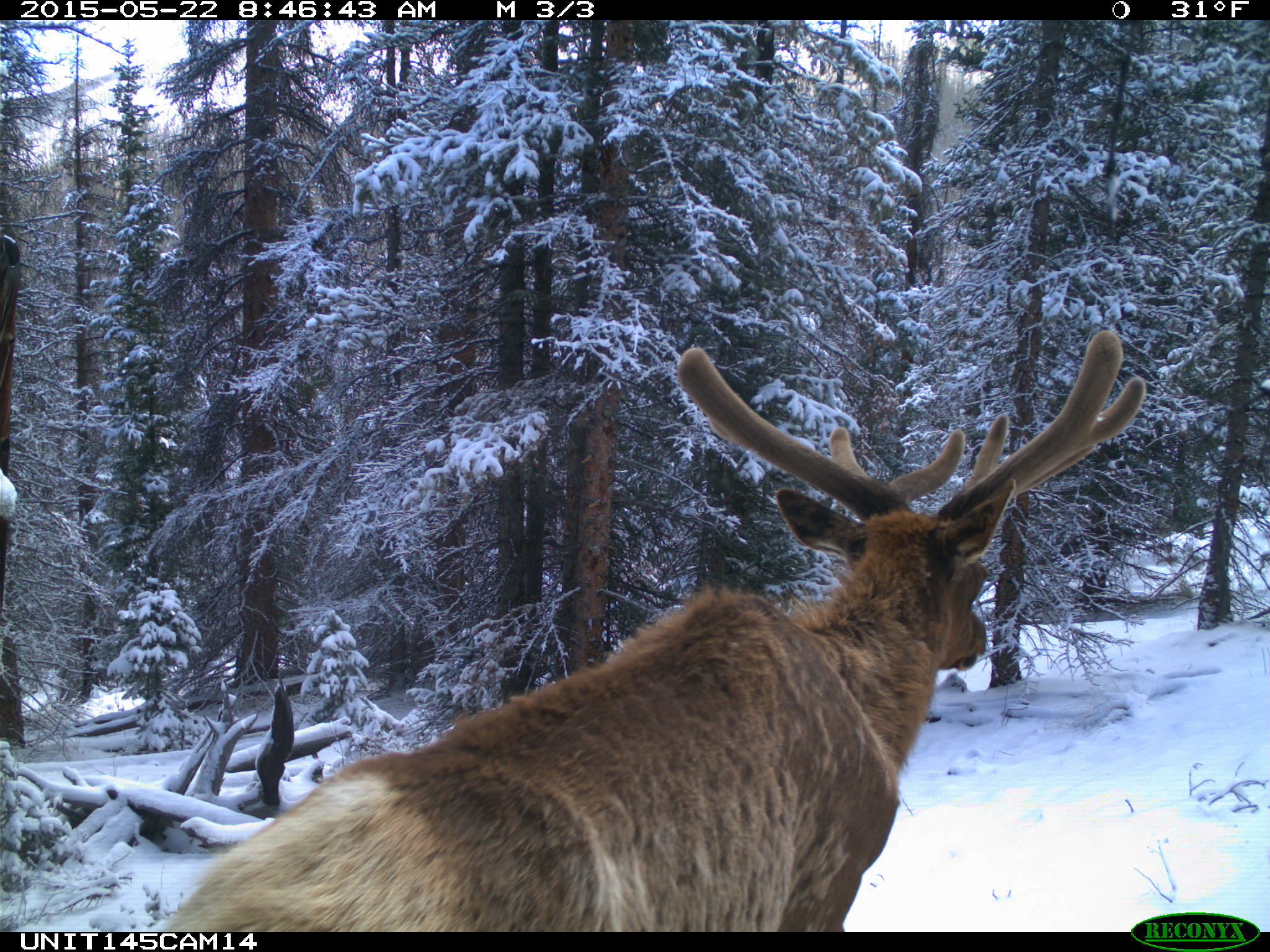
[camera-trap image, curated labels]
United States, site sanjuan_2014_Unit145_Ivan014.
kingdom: Animalia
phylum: Chordata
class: Mammalia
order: Artiodactyla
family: Cervidae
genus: Cervus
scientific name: Cervus elaphus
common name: red deer